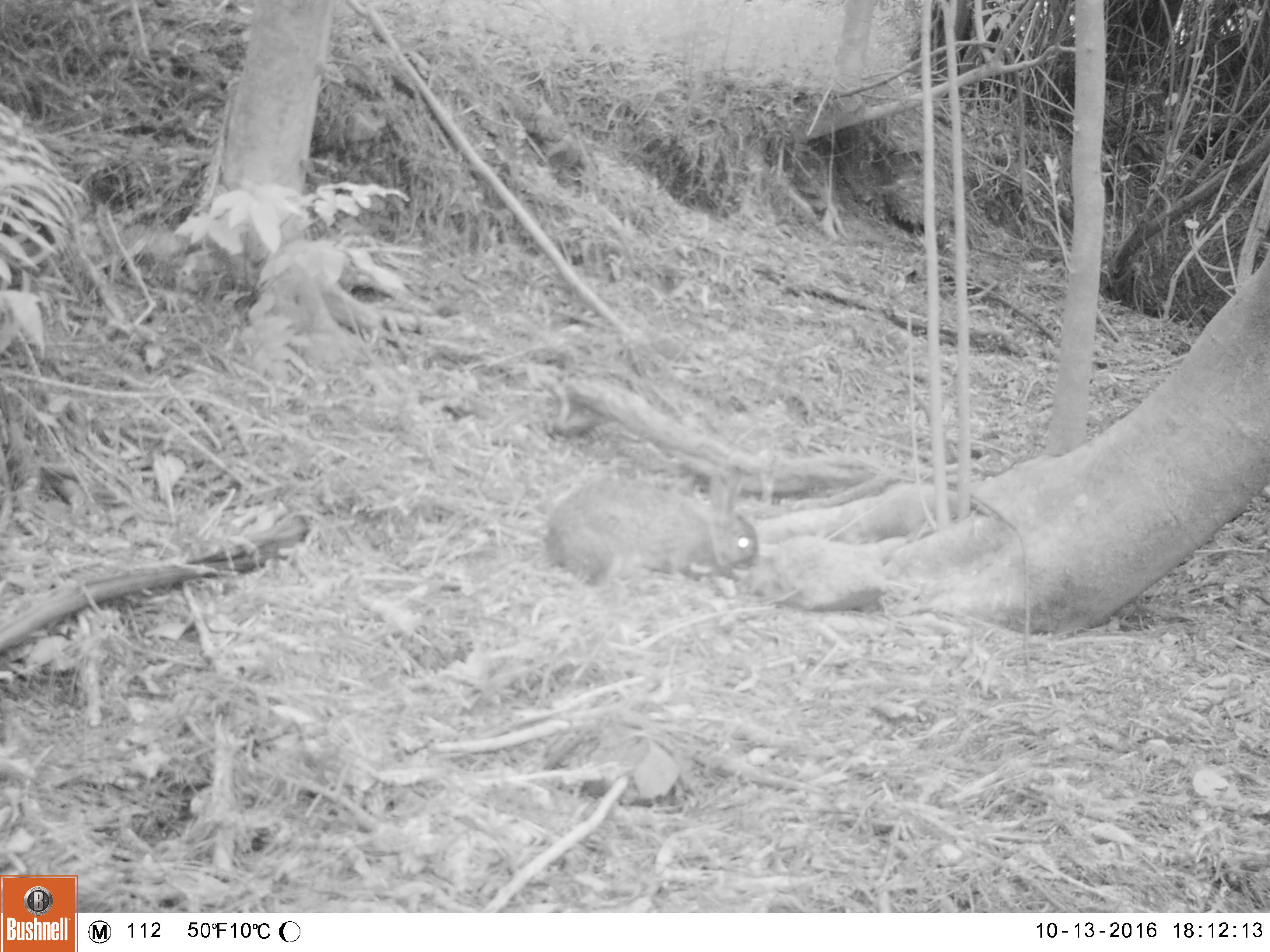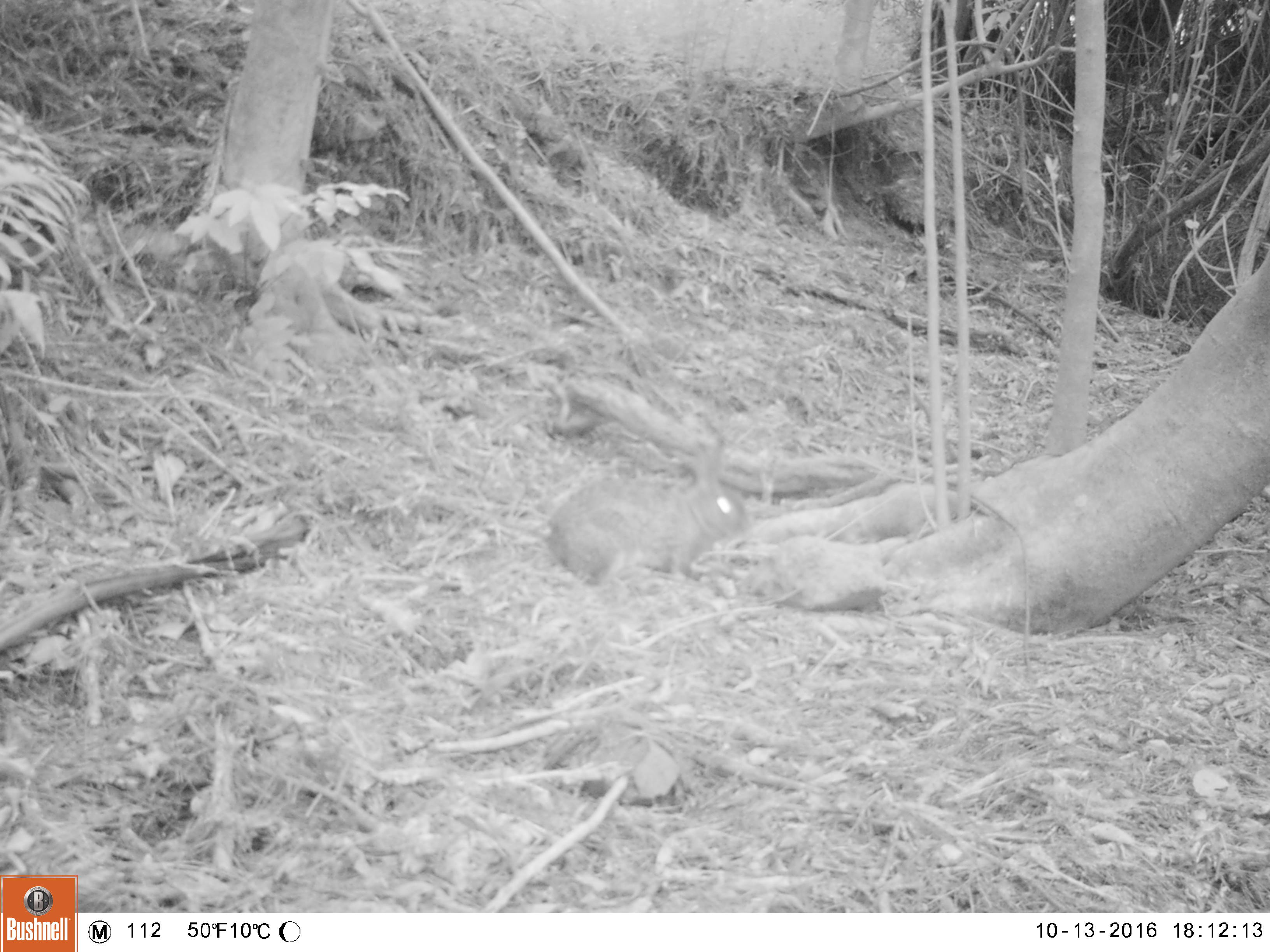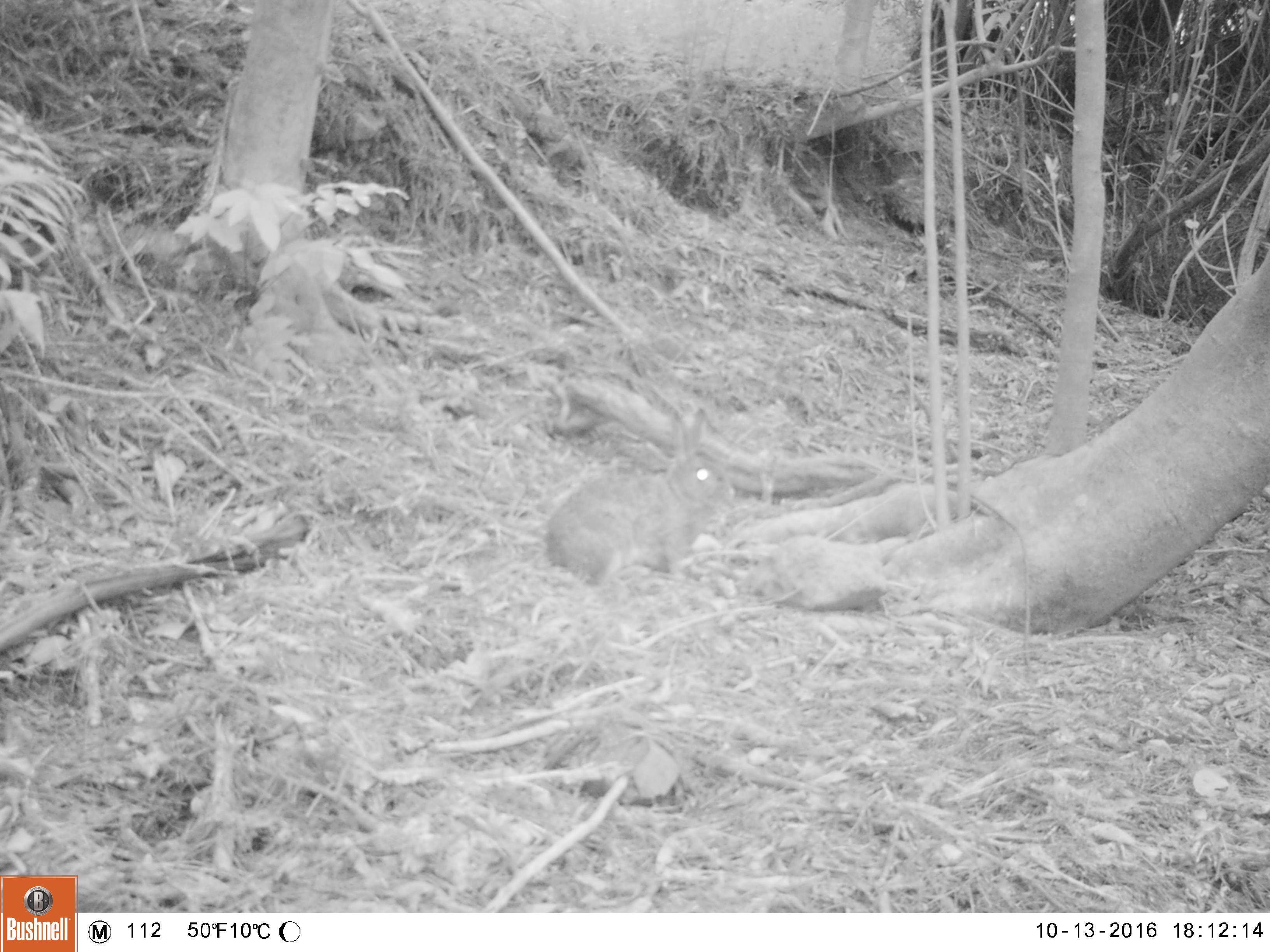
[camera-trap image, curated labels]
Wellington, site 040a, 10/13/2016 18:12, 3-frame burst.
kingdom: Animalia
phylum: Chordata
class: Mammalia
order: Lagomorpha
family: Leporidae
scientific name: Leporidae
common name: rabbit